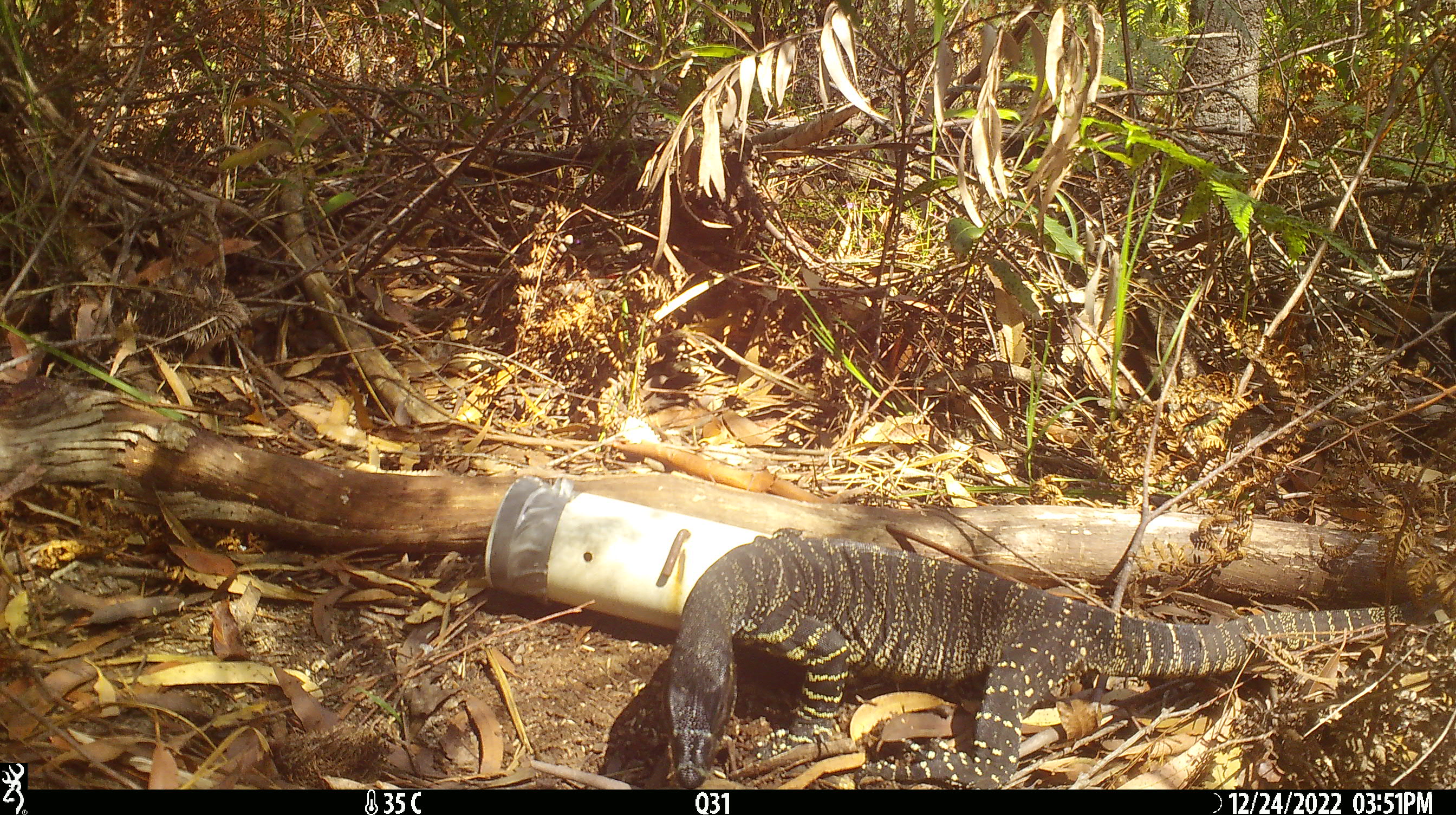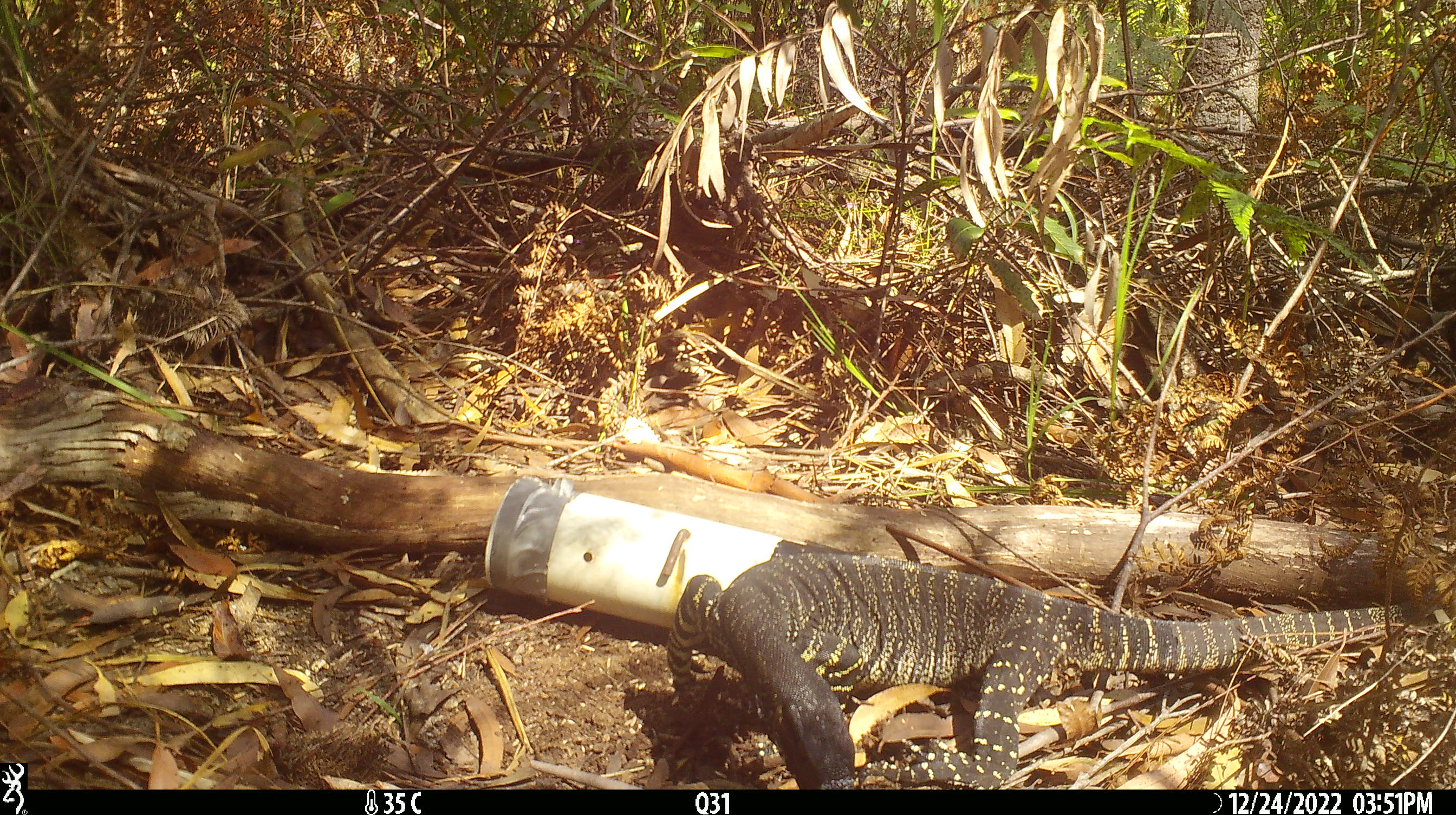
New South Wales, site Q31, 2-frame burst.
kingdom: Animalia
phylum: Chordata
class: Reptilia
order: Squamata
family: Varanidae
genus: Varanus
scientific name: Varanus varius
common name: lace monitor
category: goanna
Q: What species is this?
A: Goanna (lace monitor) (Varanus varius).